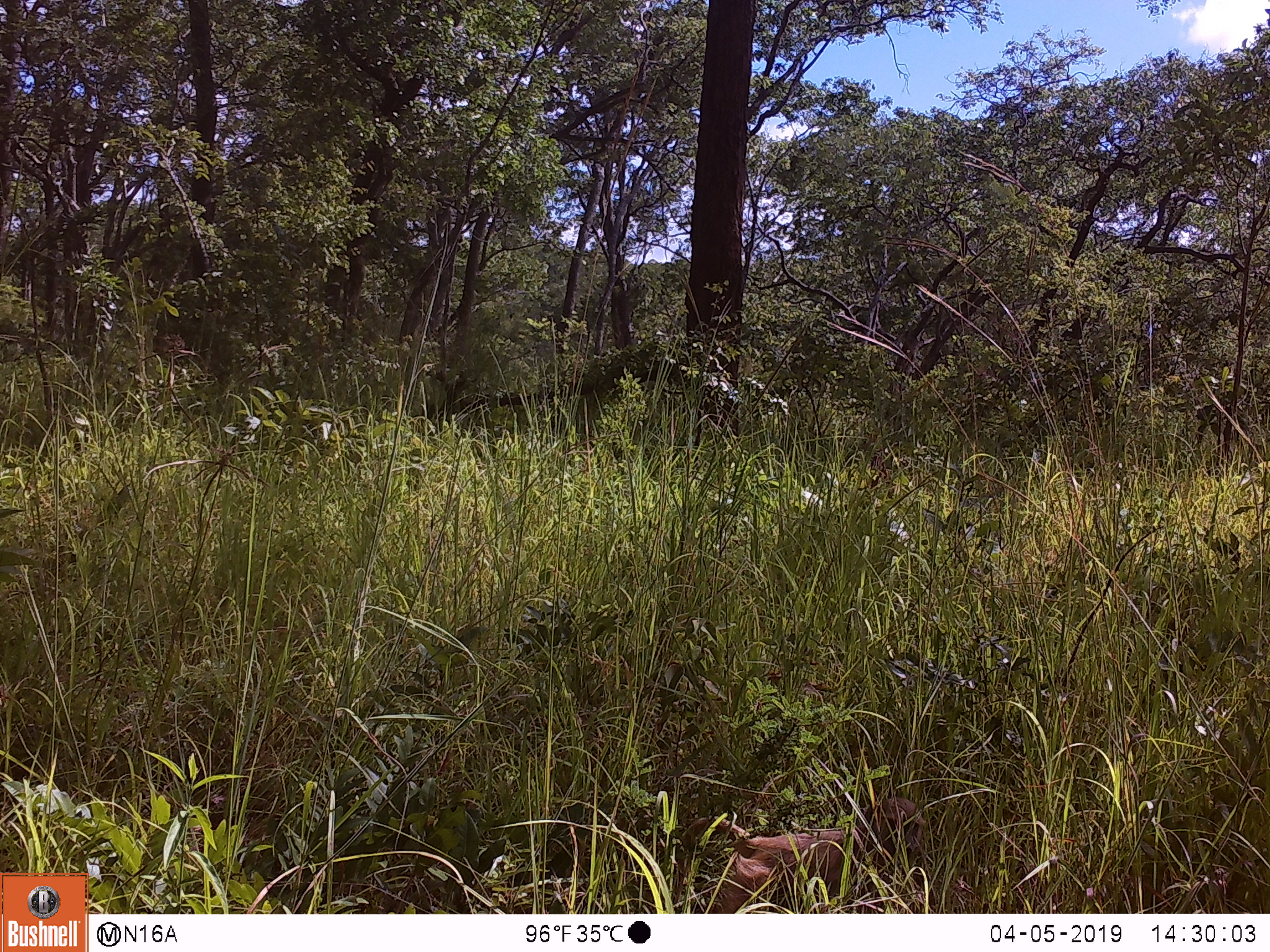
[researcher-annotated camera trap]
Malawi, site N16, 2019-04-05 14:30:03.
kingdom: Animalia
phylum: Chordata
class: Mammalia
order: Primates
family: Cercopithecidae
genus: Papio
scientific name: Papio cynocephalus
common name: yellow baboon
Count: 1.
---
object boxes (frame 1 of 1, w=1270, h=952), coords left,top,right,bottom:
yellow baboon: 662,795,927,911